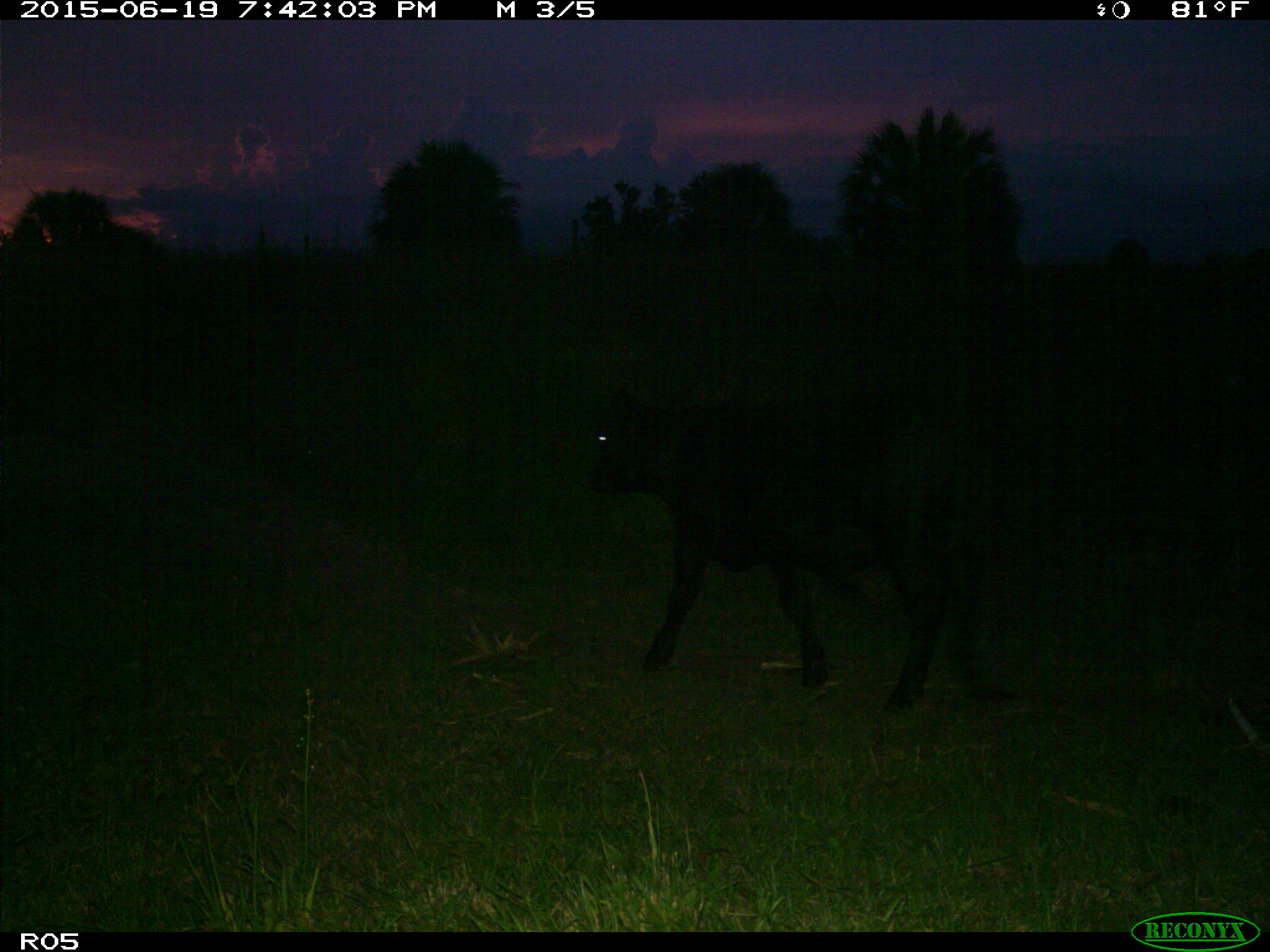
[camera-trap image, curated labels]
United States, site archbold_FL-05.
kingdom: Animalia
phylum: Chordata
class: Mammalia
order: Artiodactyla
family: Bovidae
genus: Bos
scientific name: Bos taurus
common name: domestic cow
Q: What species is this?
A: Bos taurus (domestic cow).